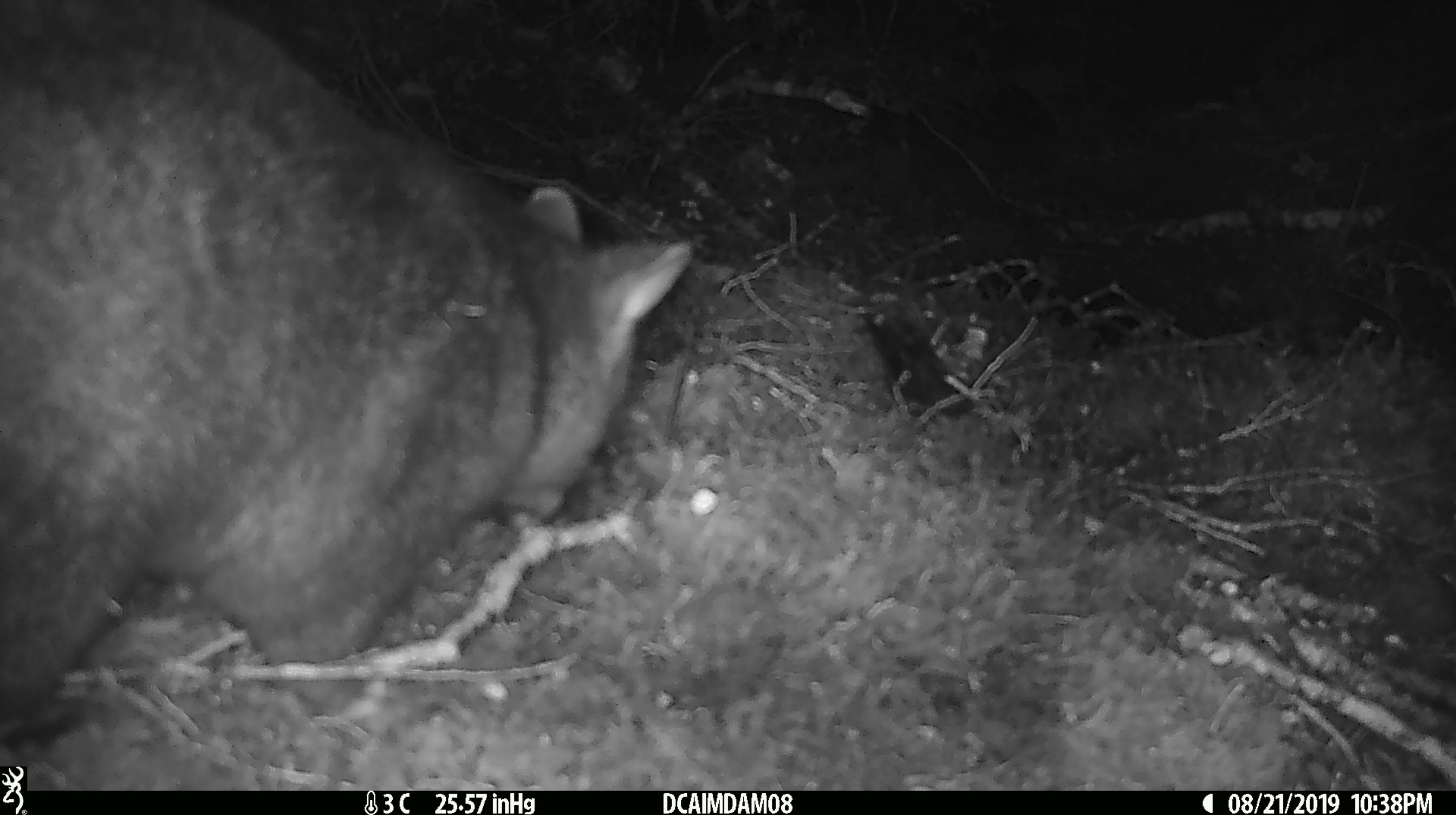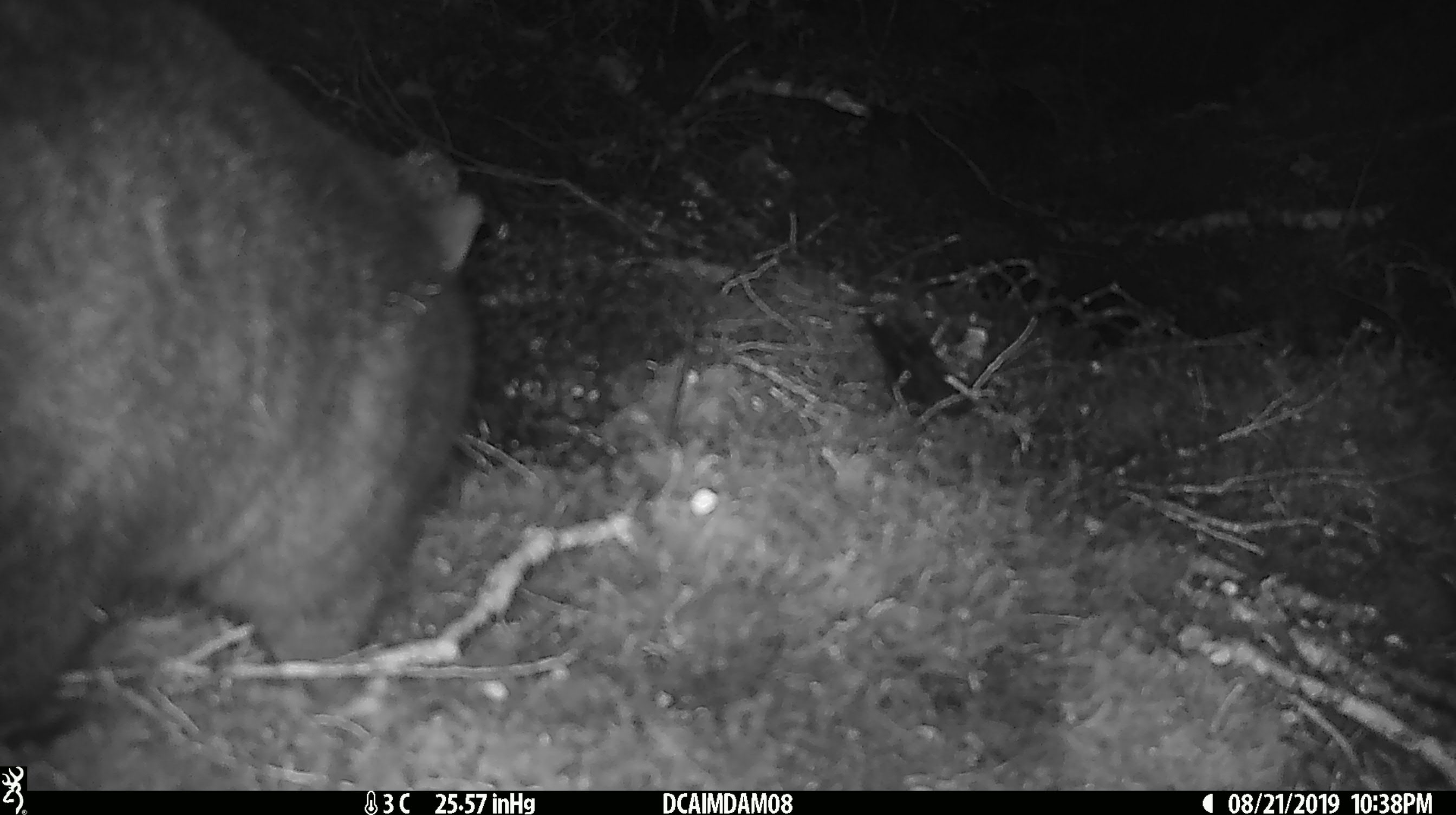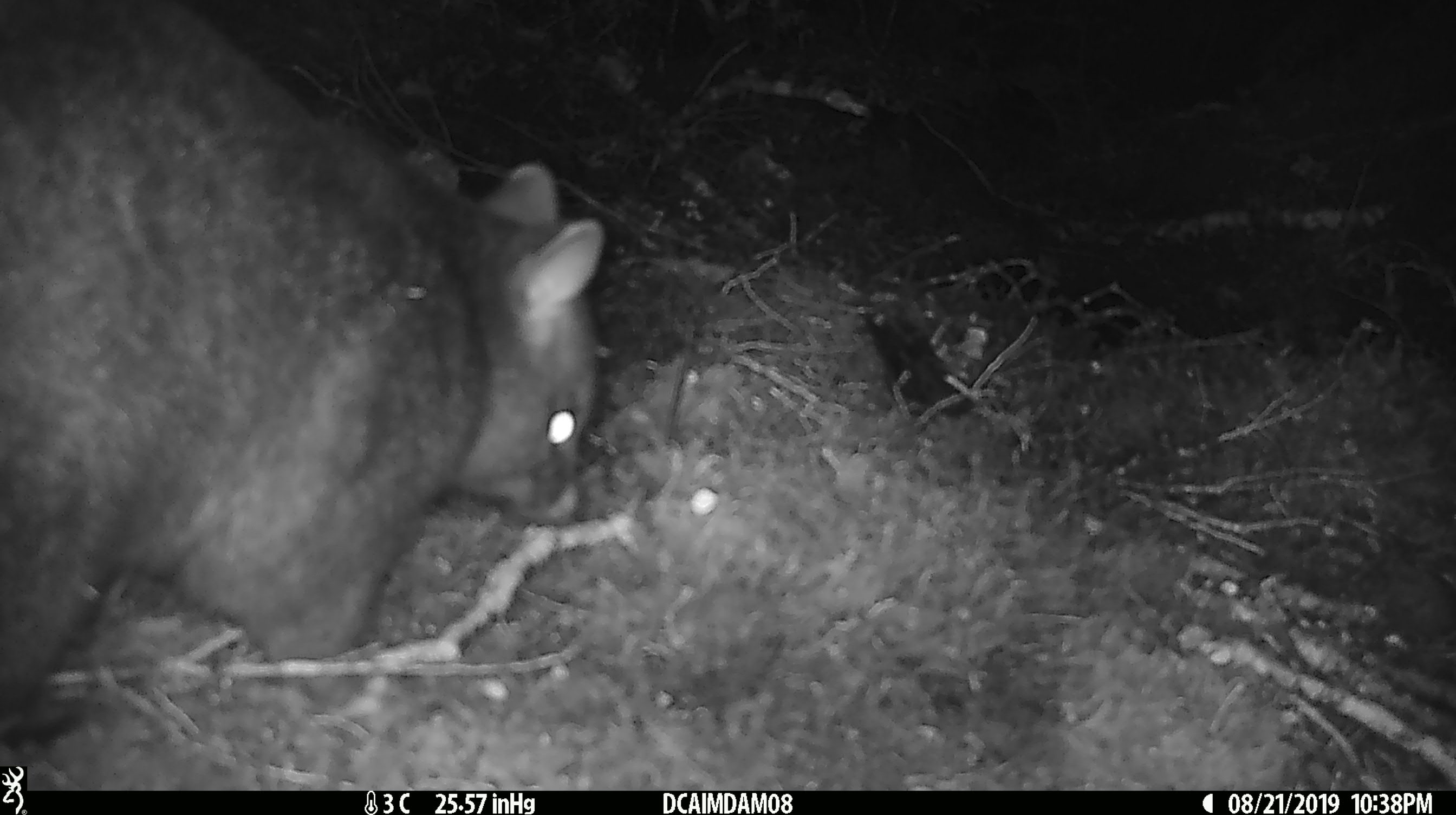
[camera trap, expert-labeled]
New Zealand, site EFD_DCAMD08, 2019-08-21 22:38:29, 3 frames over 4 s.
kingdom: Animalia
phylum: Chordata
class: Mammalia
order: Diprotodontia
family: Phalangeridae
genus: Trichosurus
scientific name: Trichosurus vulpecula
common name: common brushtail possum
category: possum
Possum (common brushtail possum) (Trichosurus vulpecula).